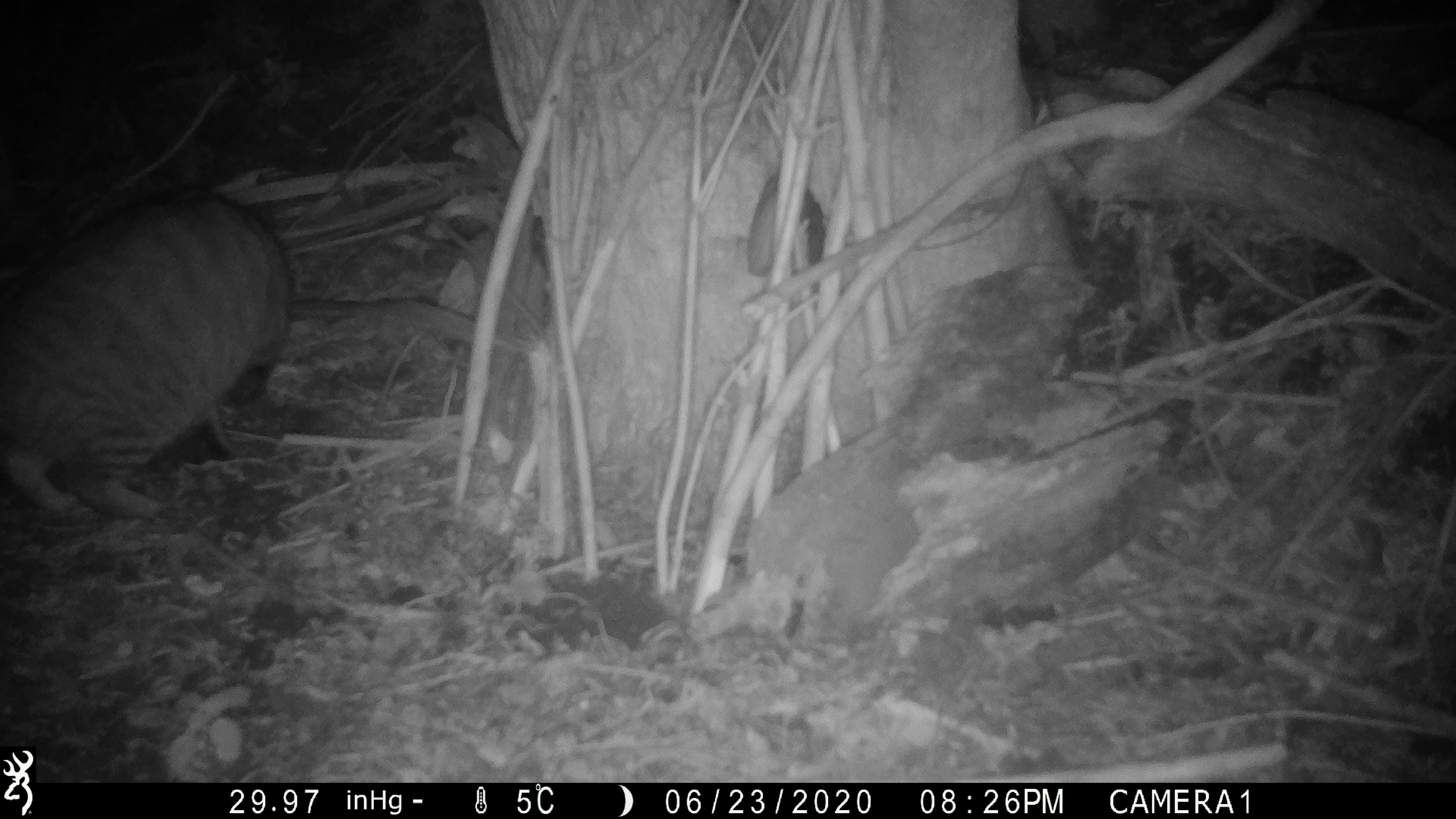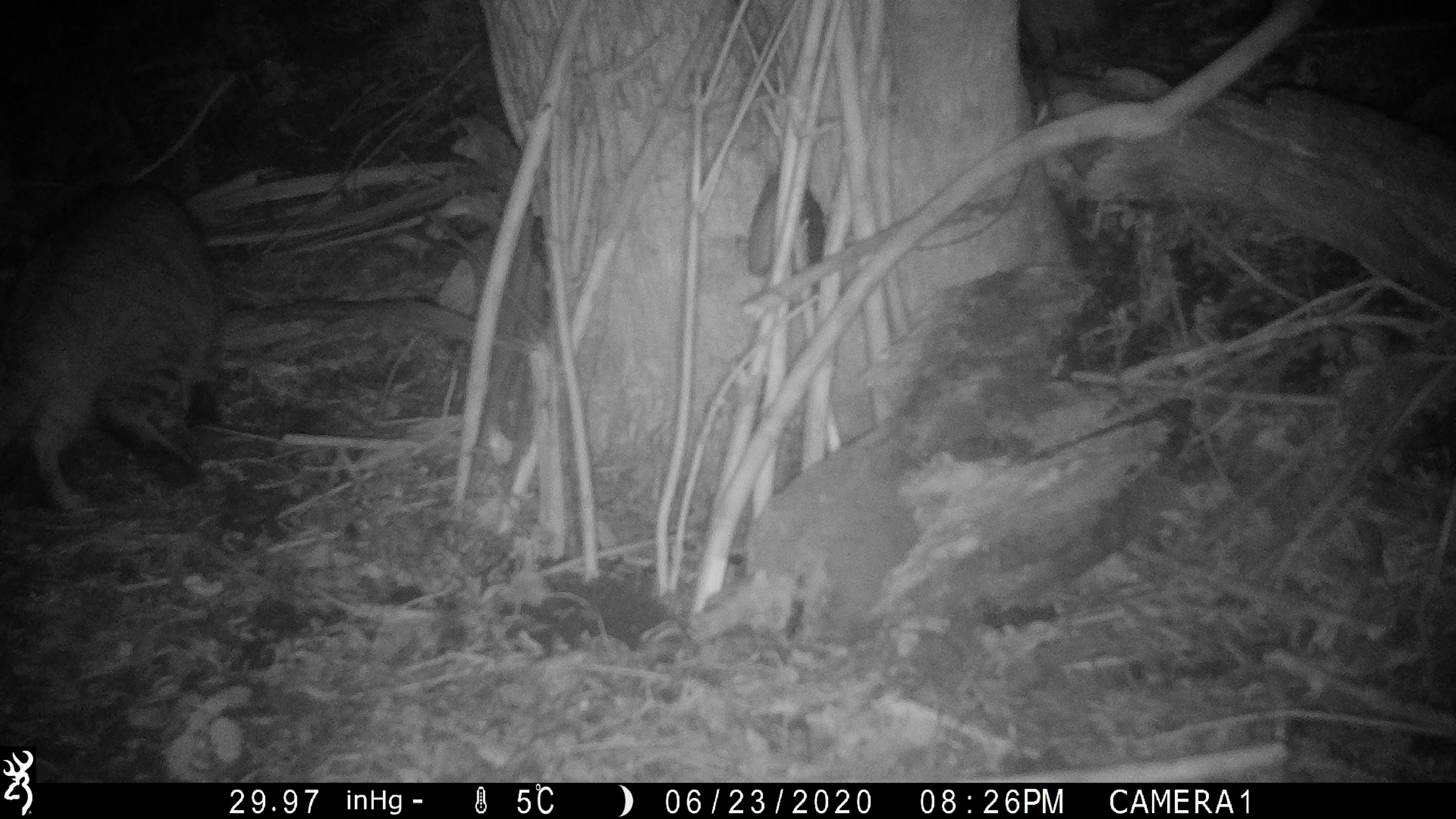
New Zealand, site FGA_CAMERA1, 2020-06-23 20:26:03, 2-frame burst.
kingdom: Animalia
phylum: Chordata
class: Mammalia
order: Carnivora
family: Felidae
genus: Felis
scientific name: Felis catus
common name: domestic cat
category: cat